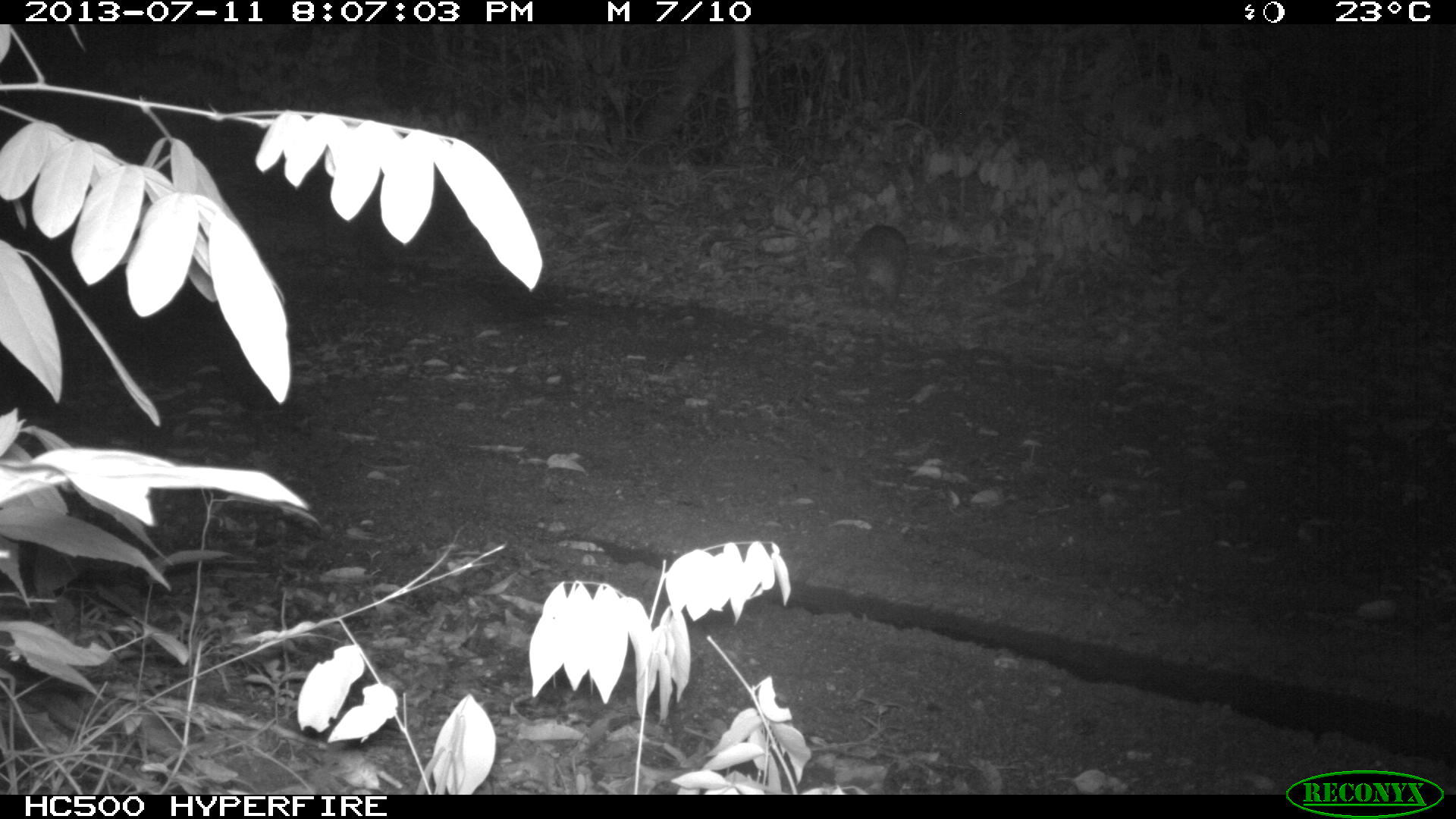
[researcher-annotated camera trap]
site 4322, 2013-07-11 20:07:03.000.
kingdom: Animalia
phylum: Chordata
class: Mammalia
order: Rodentia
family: Cuniculidae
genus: Cuniculus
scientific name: Cuniculus paca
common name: lowland paca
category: agouti paca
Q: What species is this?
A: Agouti paca (lowland paca) (Cuniculus paca).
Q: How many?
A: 1.